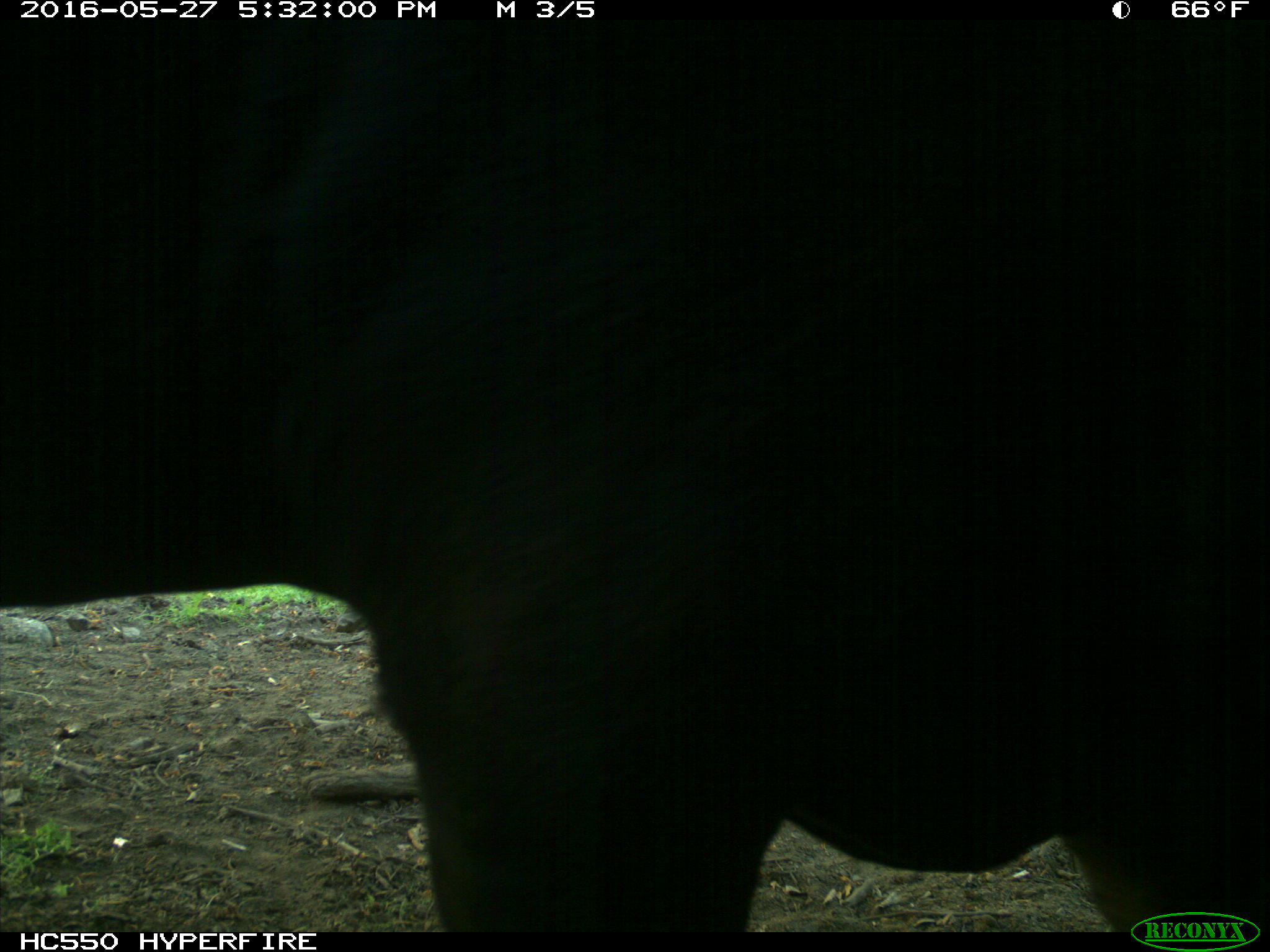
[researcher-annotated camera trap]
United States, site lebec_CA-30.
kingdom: Animalia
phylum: Chordata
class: Mammalia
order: Artiodactyla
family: Bovidae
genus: Bos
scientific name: Bos taurus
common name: domestic cow